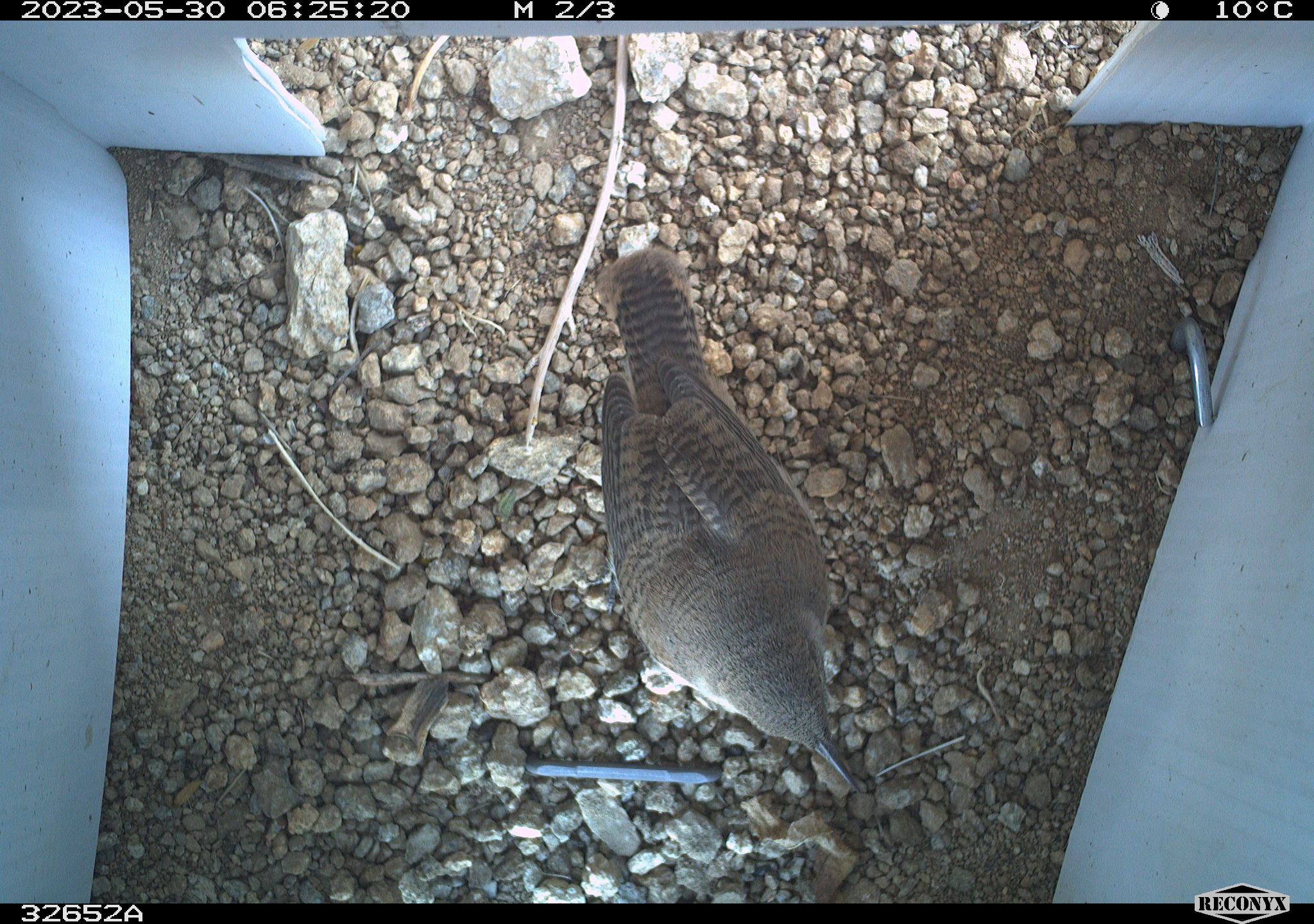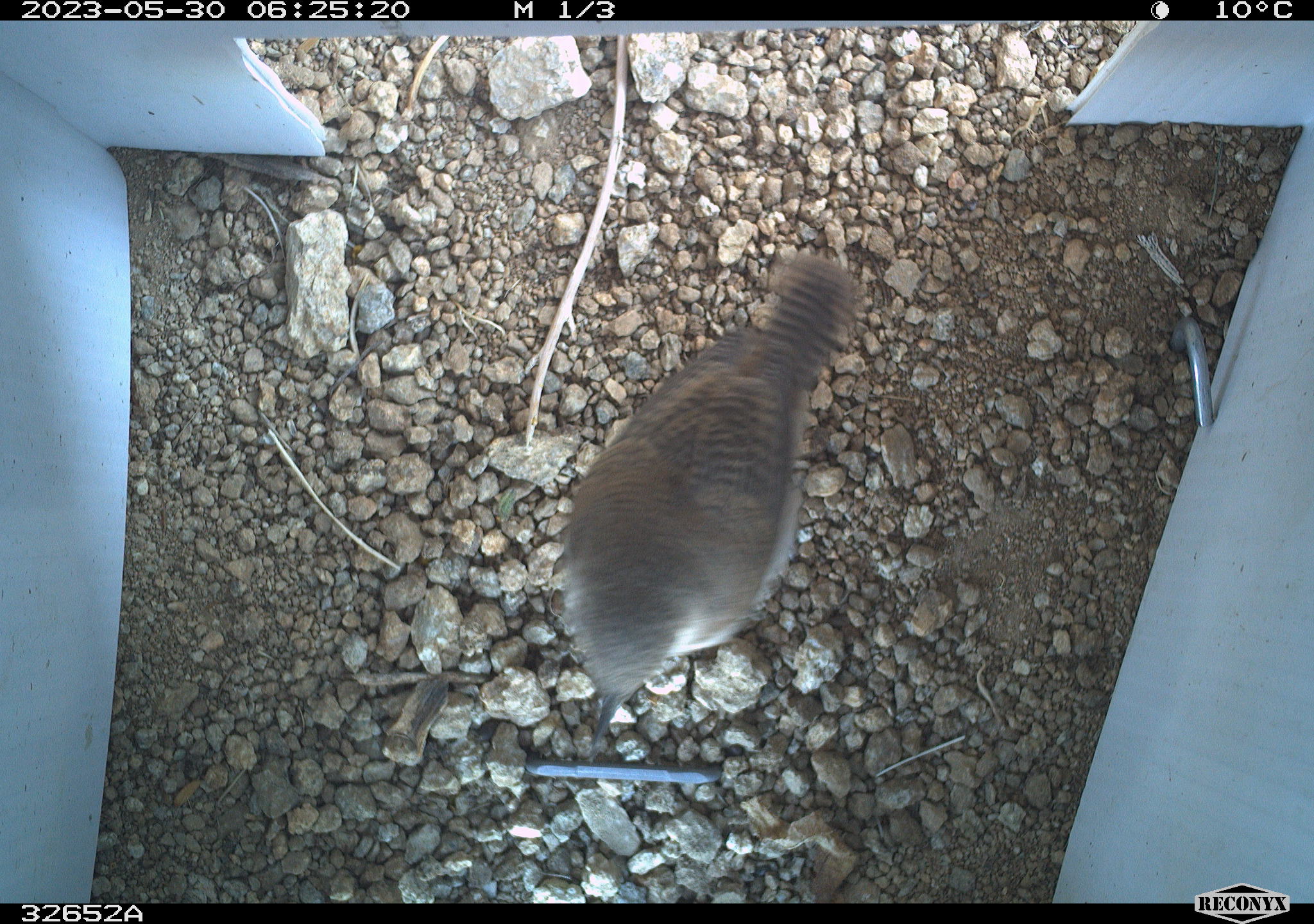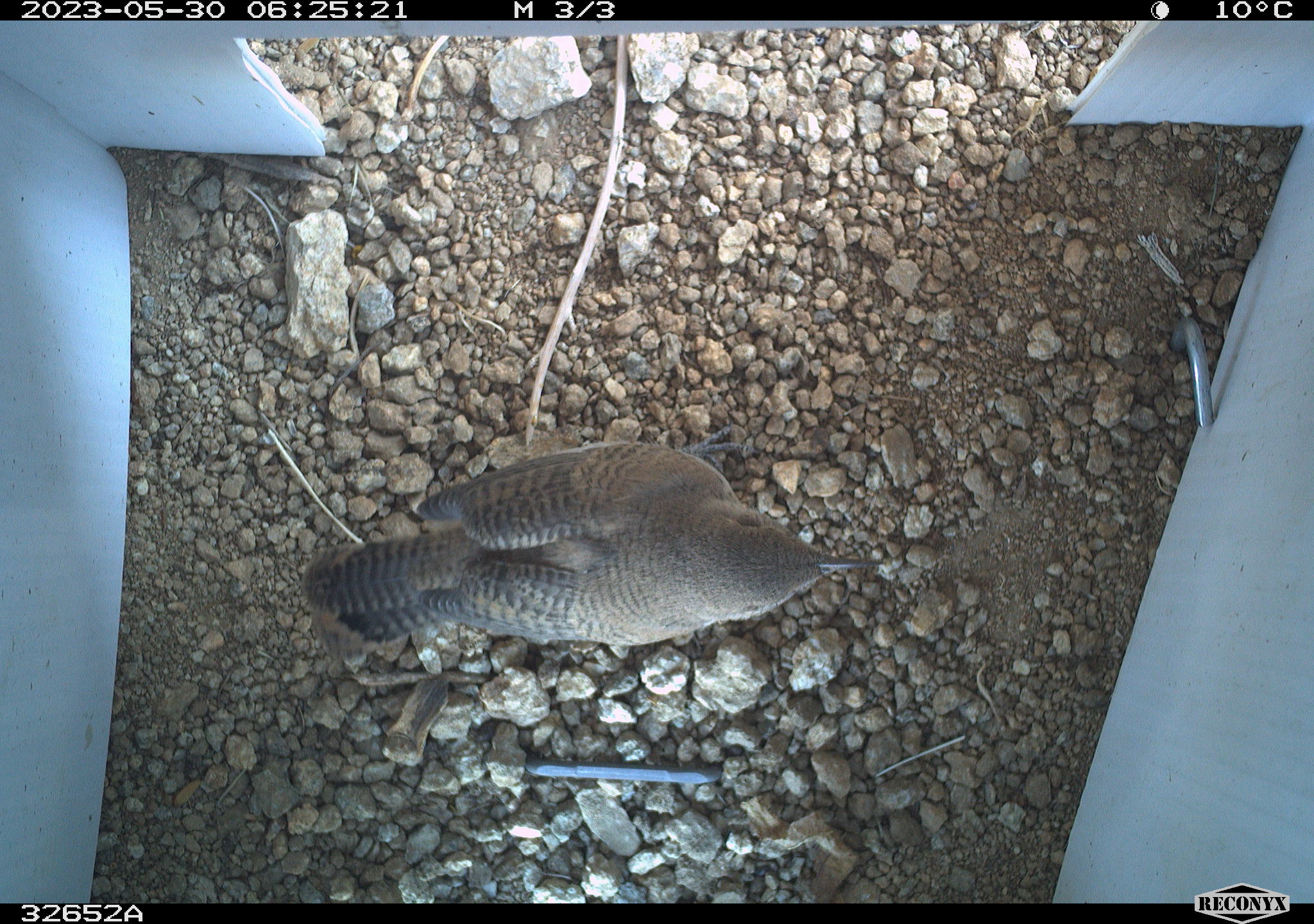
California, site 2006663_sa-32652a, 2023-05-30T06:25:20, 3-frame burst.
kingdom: Animalia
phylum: Chordata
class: Aves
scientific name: Aves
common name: bird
Bird (Aves).